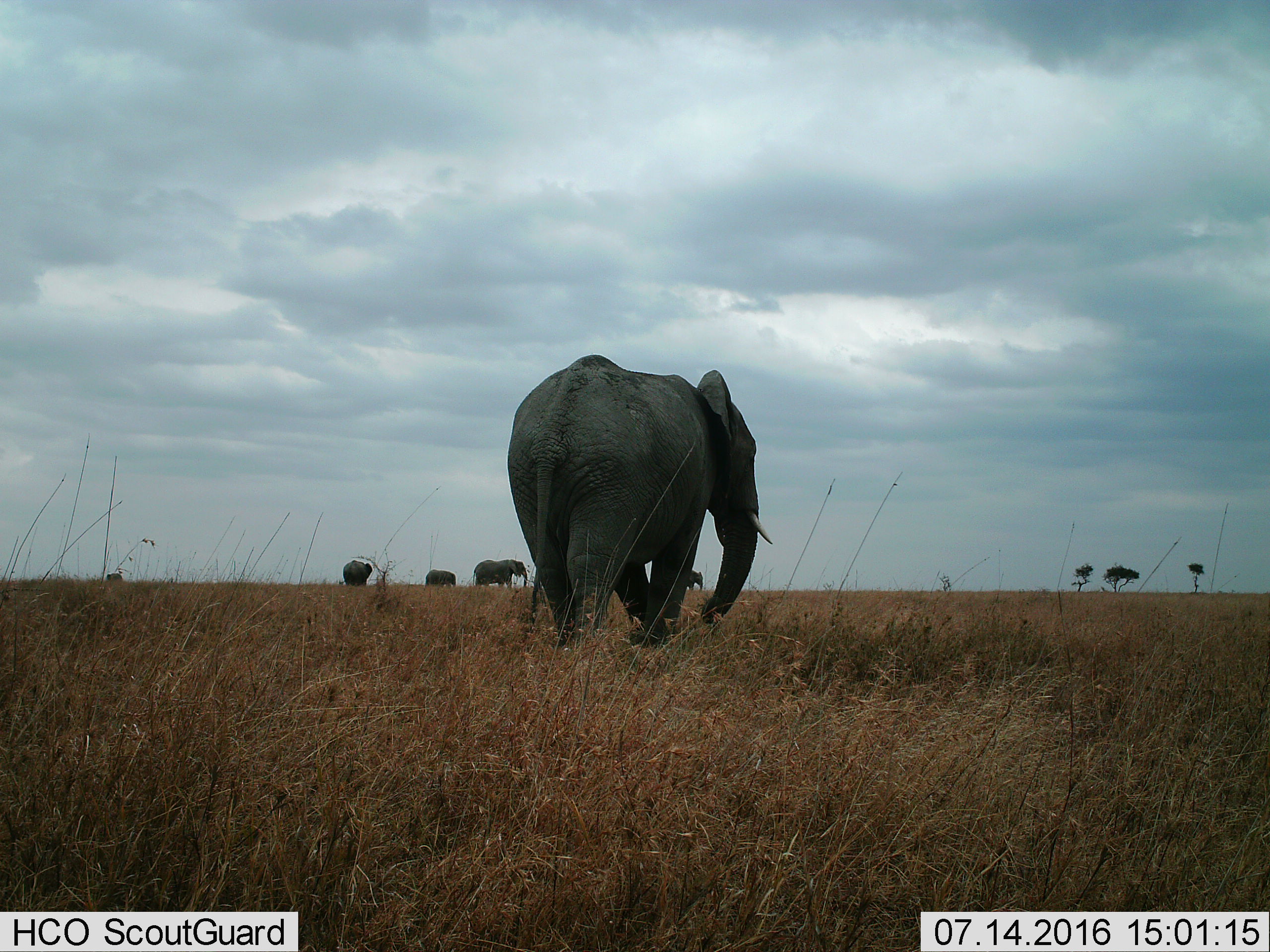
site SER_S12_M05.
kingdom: Animalia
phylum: Chordata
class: Mammalia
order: Proboscidea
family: Elephantidae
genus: Loxodonta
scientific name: Loxodonta africana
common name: african bush elephant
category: elephant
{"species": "elephant (african bush elephant) (Loxodonta africana)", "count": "5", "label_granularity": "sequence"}